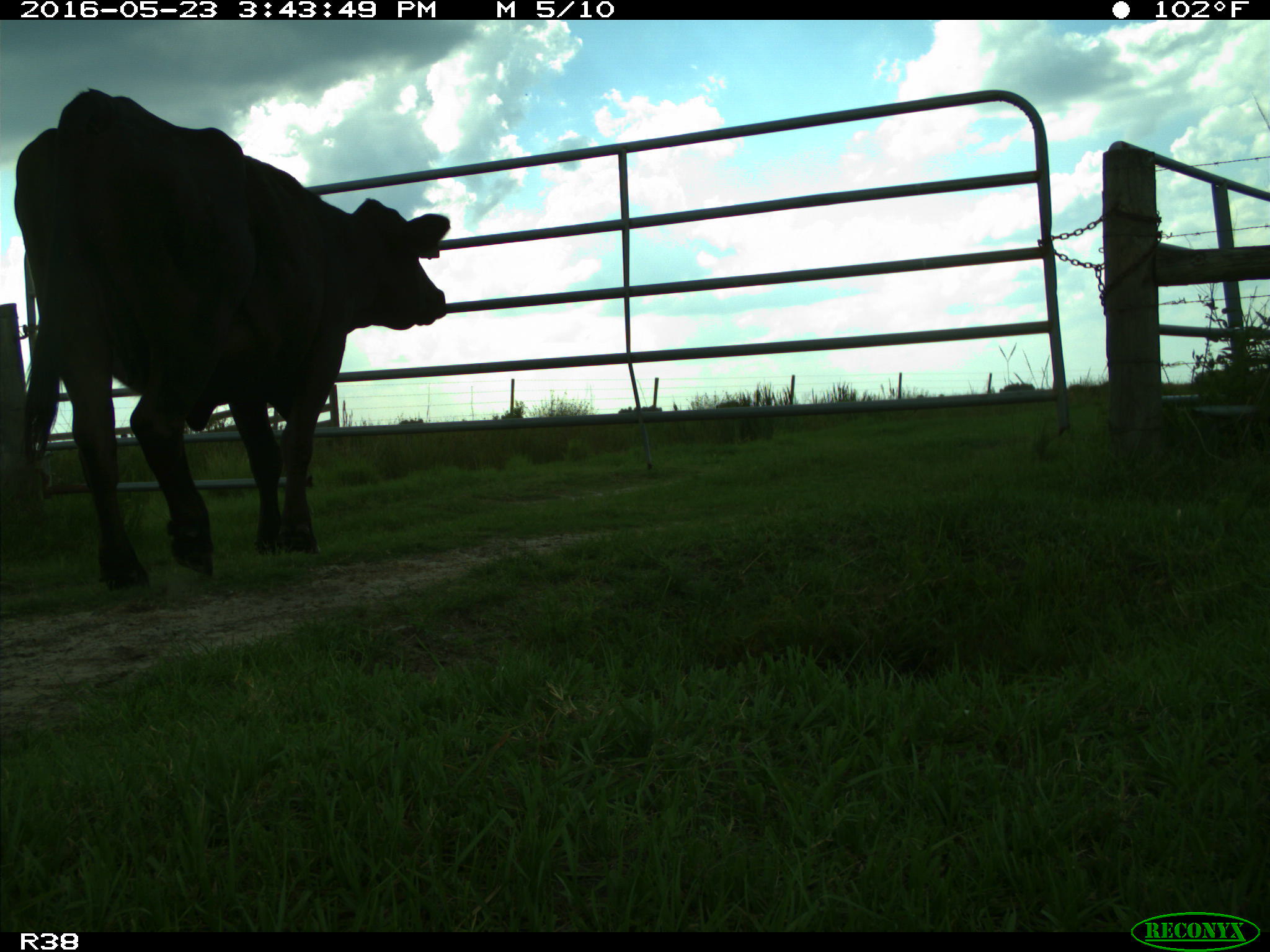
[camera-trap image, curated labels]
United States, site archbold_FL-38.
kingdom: Animalia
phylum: Chordata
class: Mammalia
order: Artiodactyla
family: Bovidae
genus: Bos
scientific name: Bos taurus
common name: domestic cow